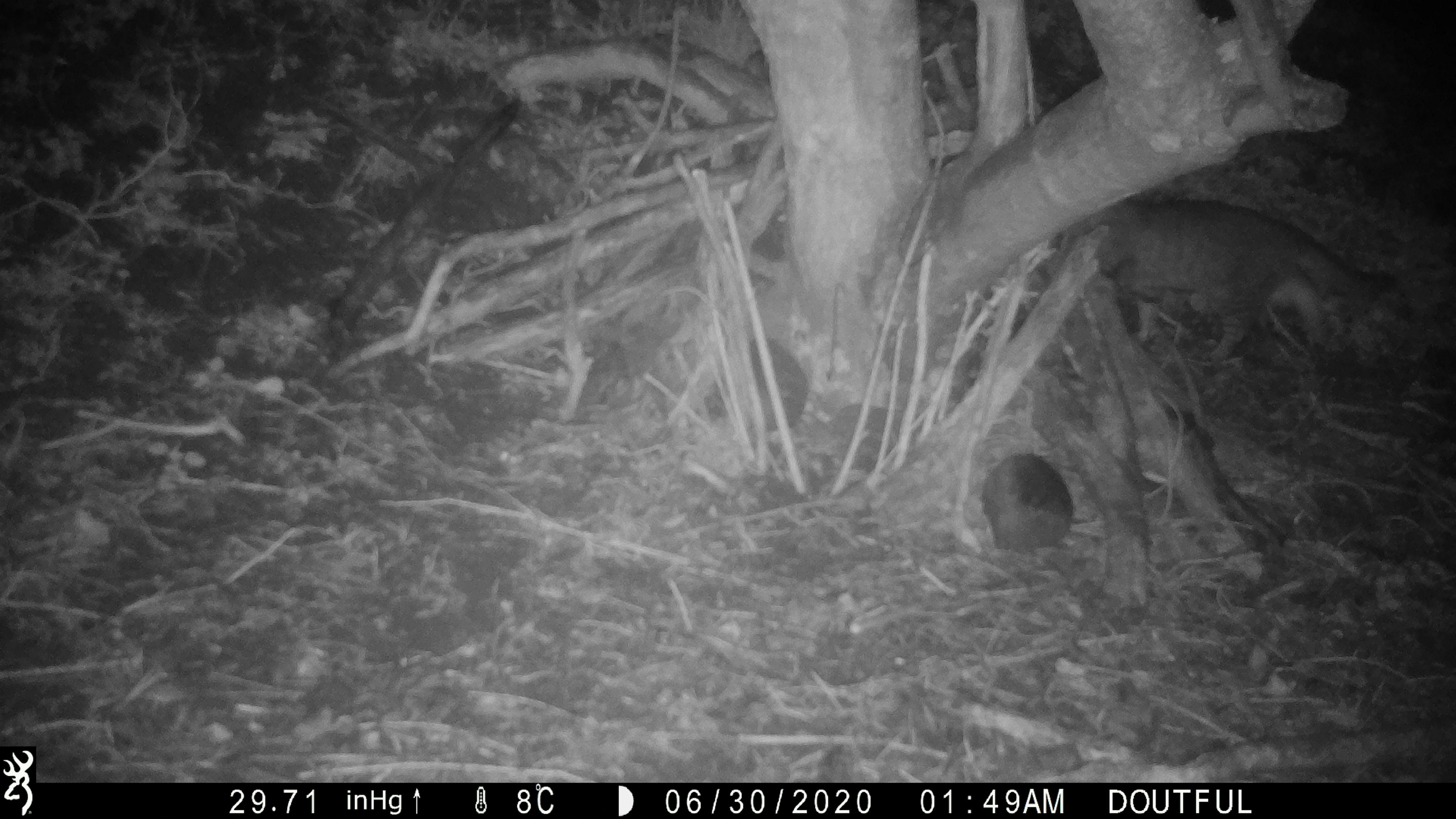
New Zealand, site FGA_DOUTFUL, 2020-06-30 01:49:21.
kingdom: Animalia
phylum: Chordata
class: Mammalia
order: Carnivora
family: Felidae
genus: Felis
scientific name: Felis catus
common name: domestic cat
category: cat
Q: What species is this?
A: Cat (domestic cat) (Felis catus).